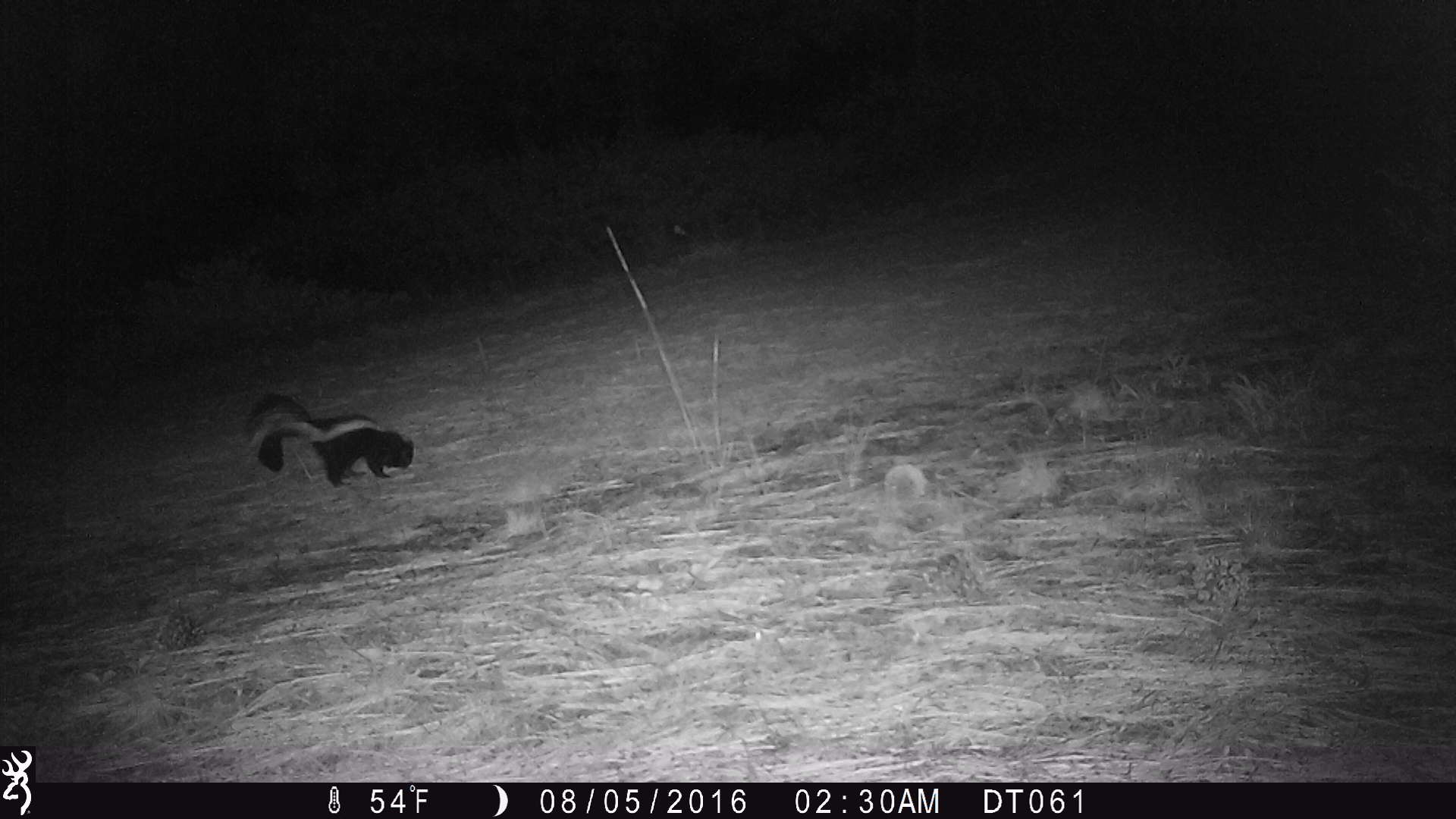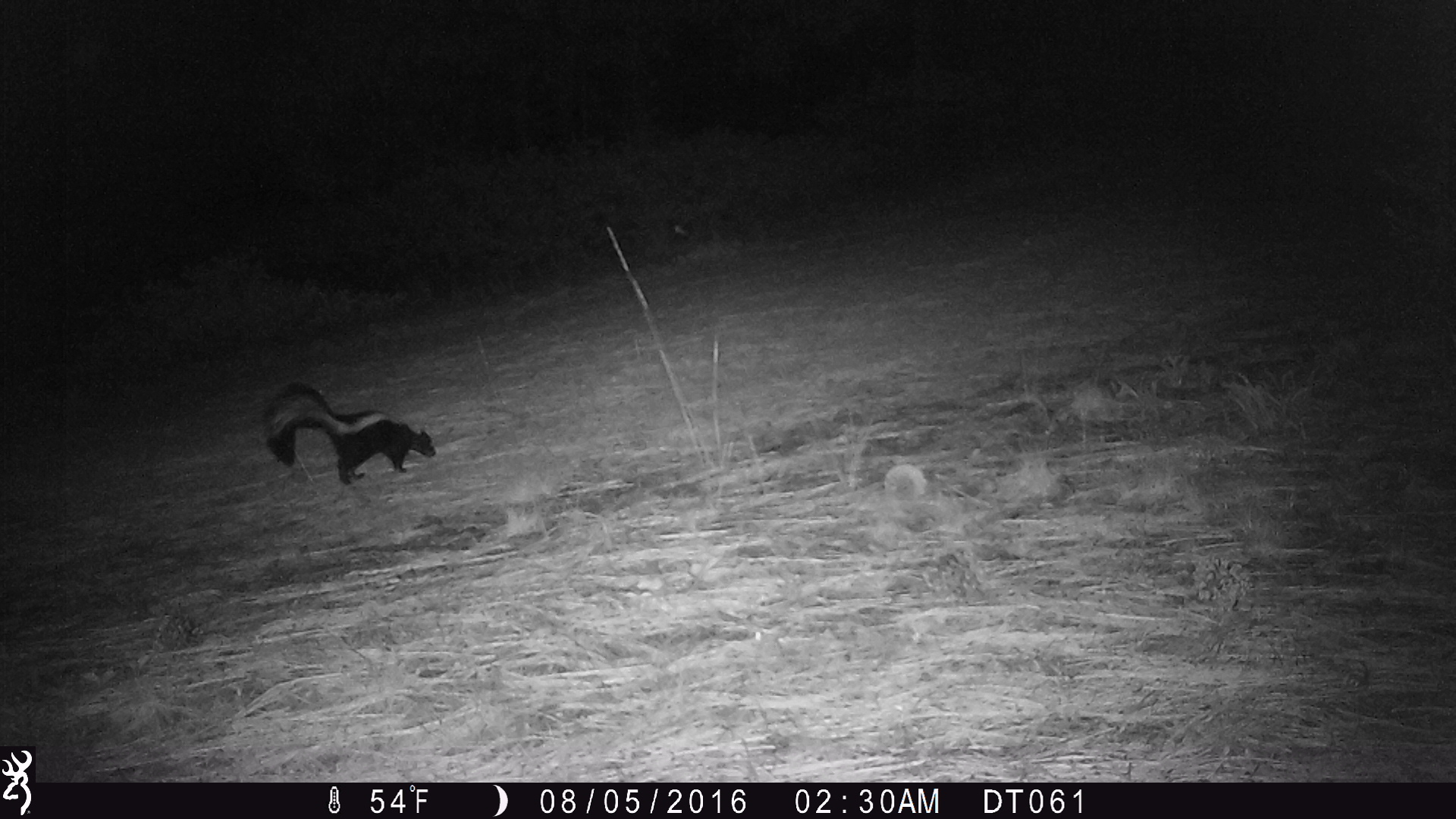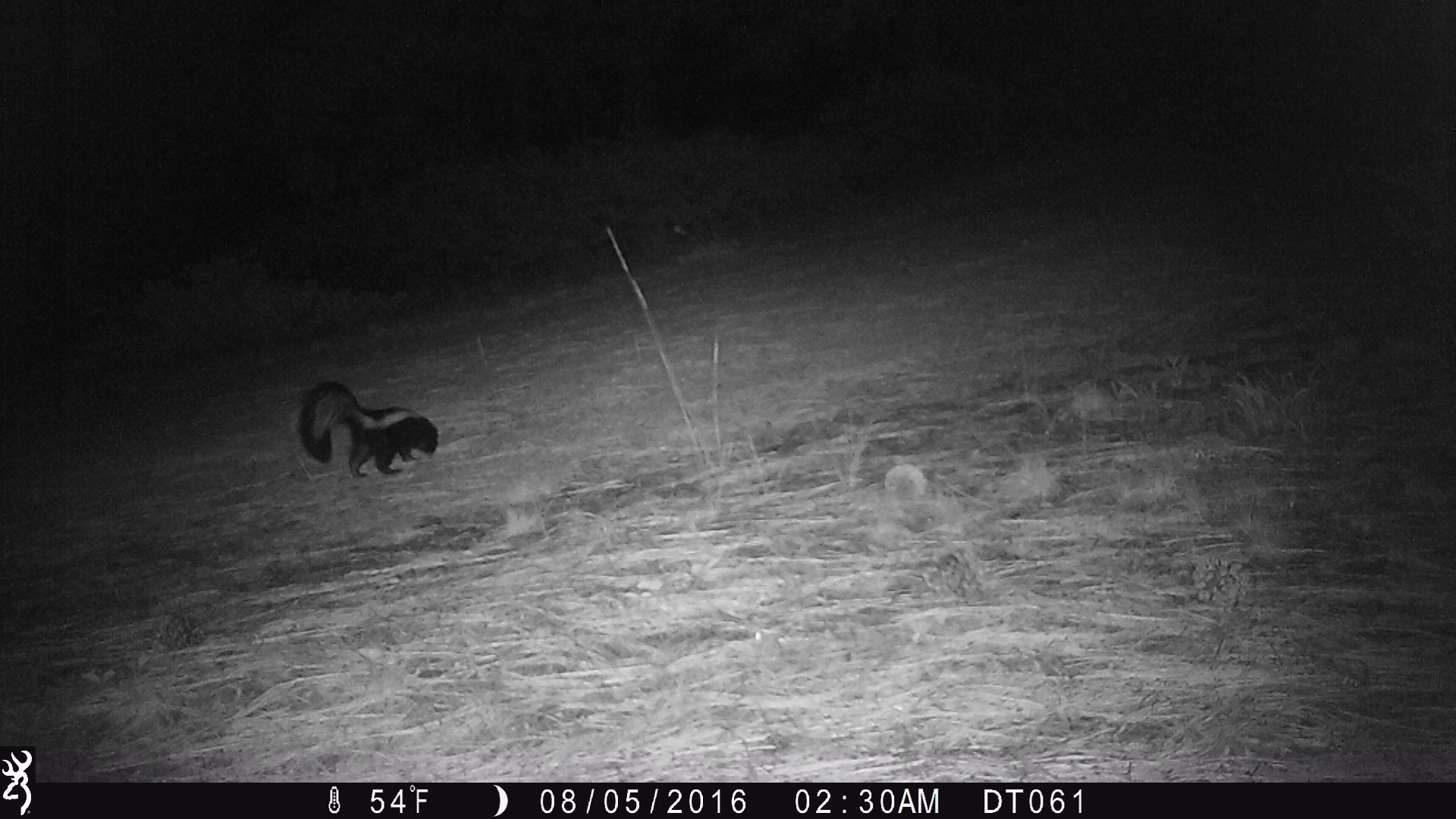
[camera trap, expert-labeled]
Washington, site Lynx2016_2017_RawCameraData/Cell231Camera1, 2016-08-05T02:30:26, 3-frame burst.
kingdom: Animalia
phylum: Chordata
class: Mammalia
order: Carnivora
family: Mephitidae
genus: Mephitis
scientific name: Mephitis mephitis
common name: striped skunk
Mephitis mephitis (striped skunk). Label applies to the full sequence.